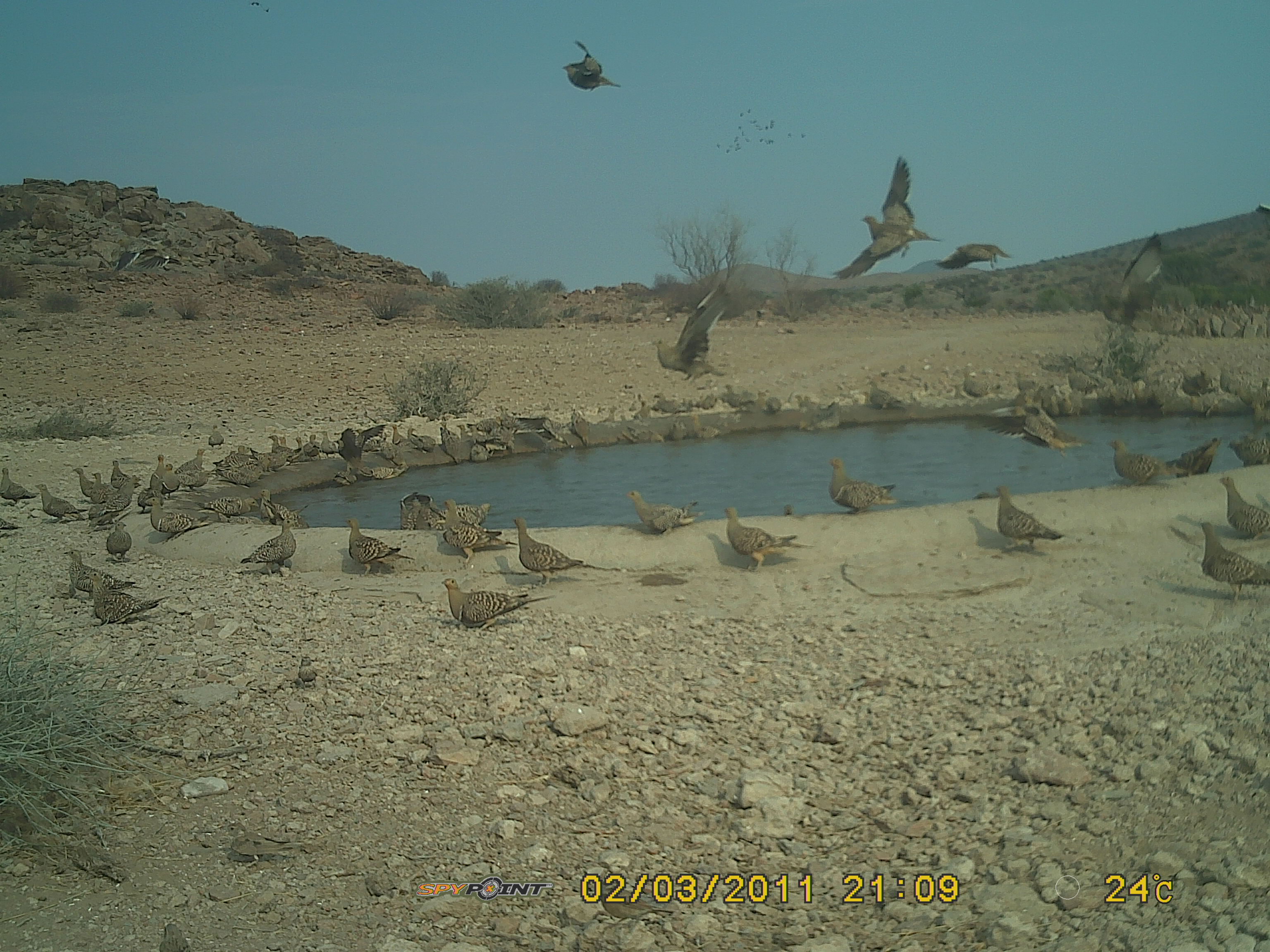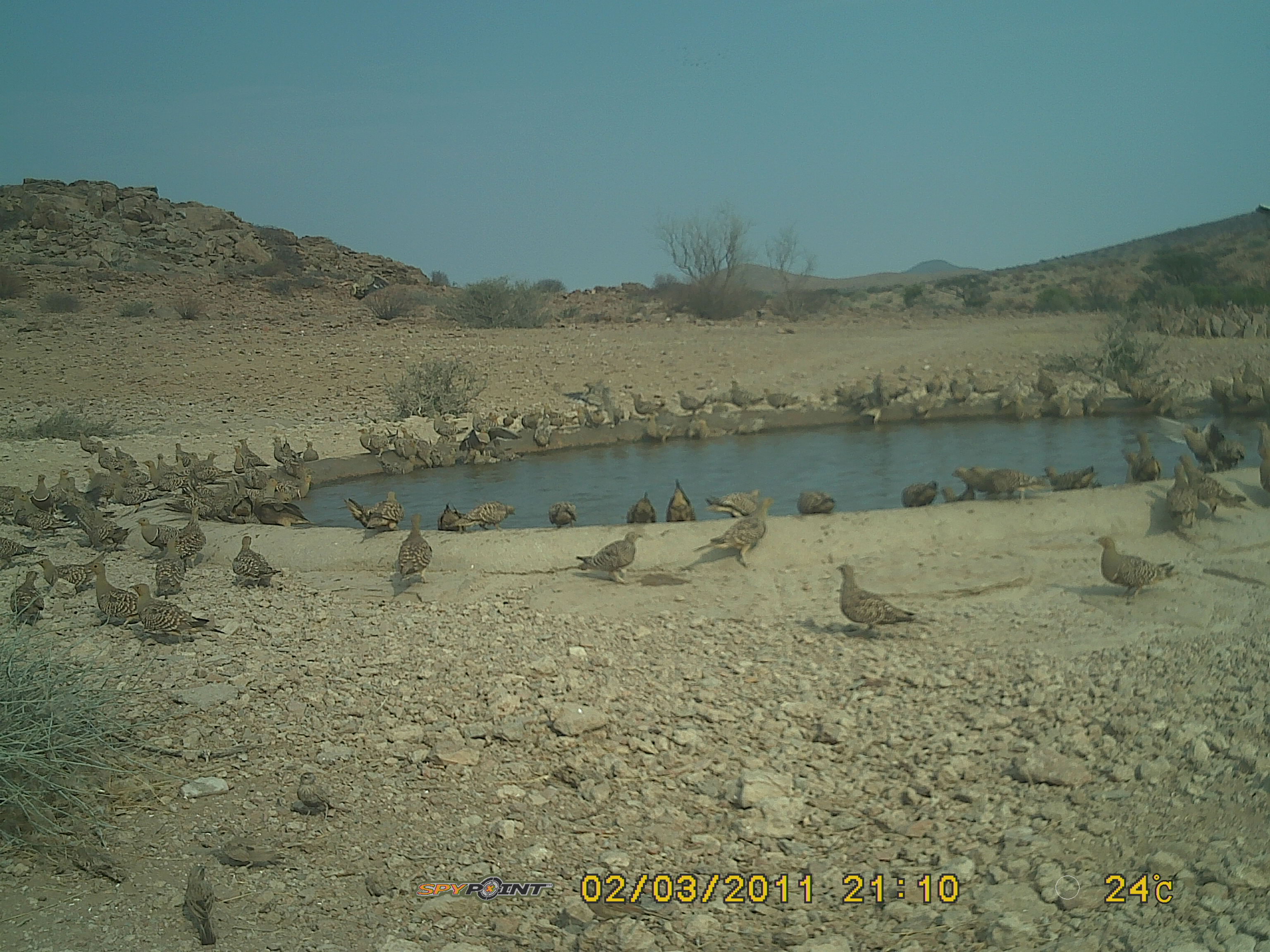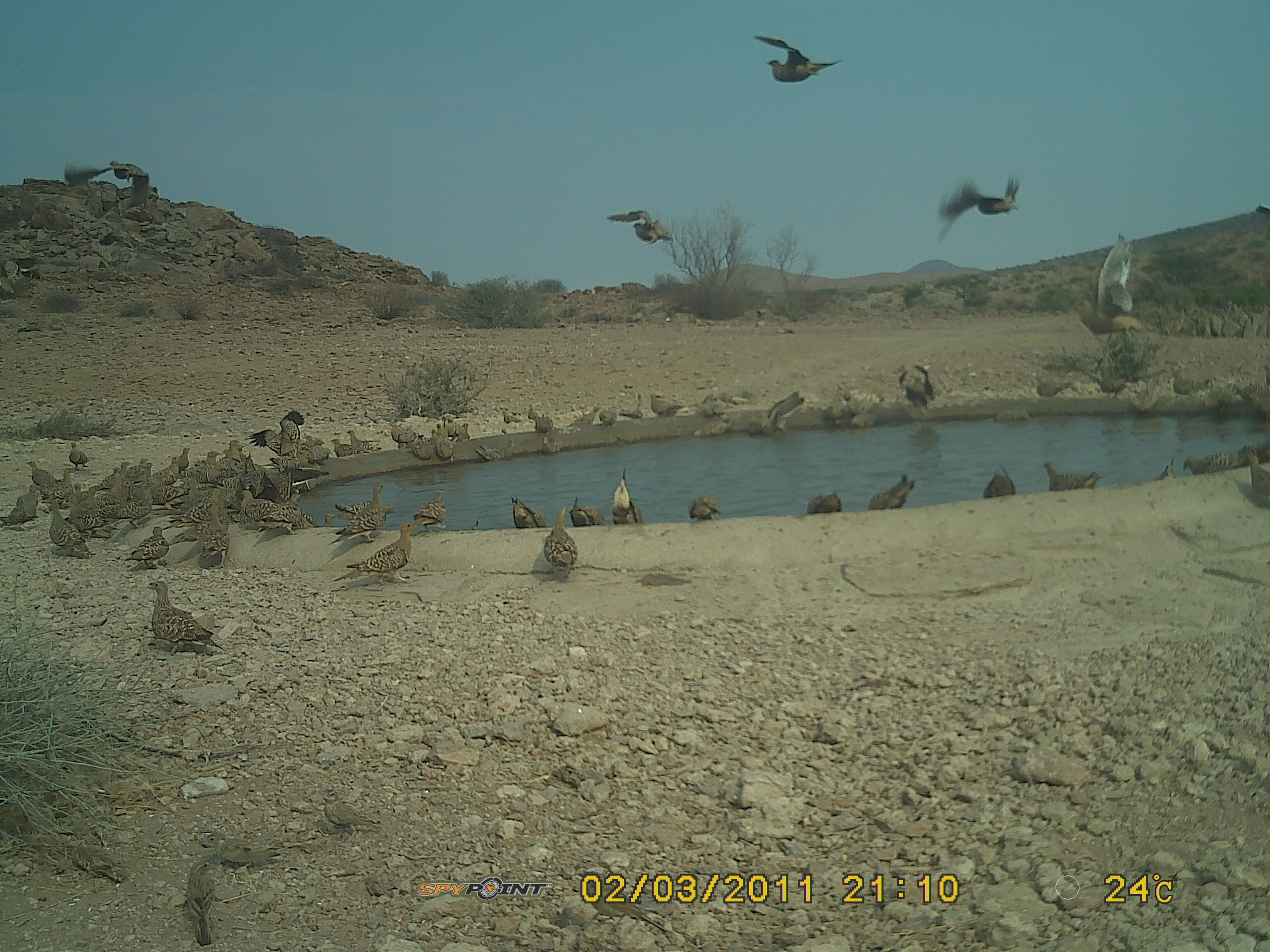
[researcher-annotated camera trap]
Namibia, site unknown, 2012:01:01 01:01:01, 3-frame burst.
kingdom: Animalia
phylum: Chordata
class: Aves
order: Pterocliformes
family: Pteroclidae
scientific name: Pteroclidae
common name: sandgrouse